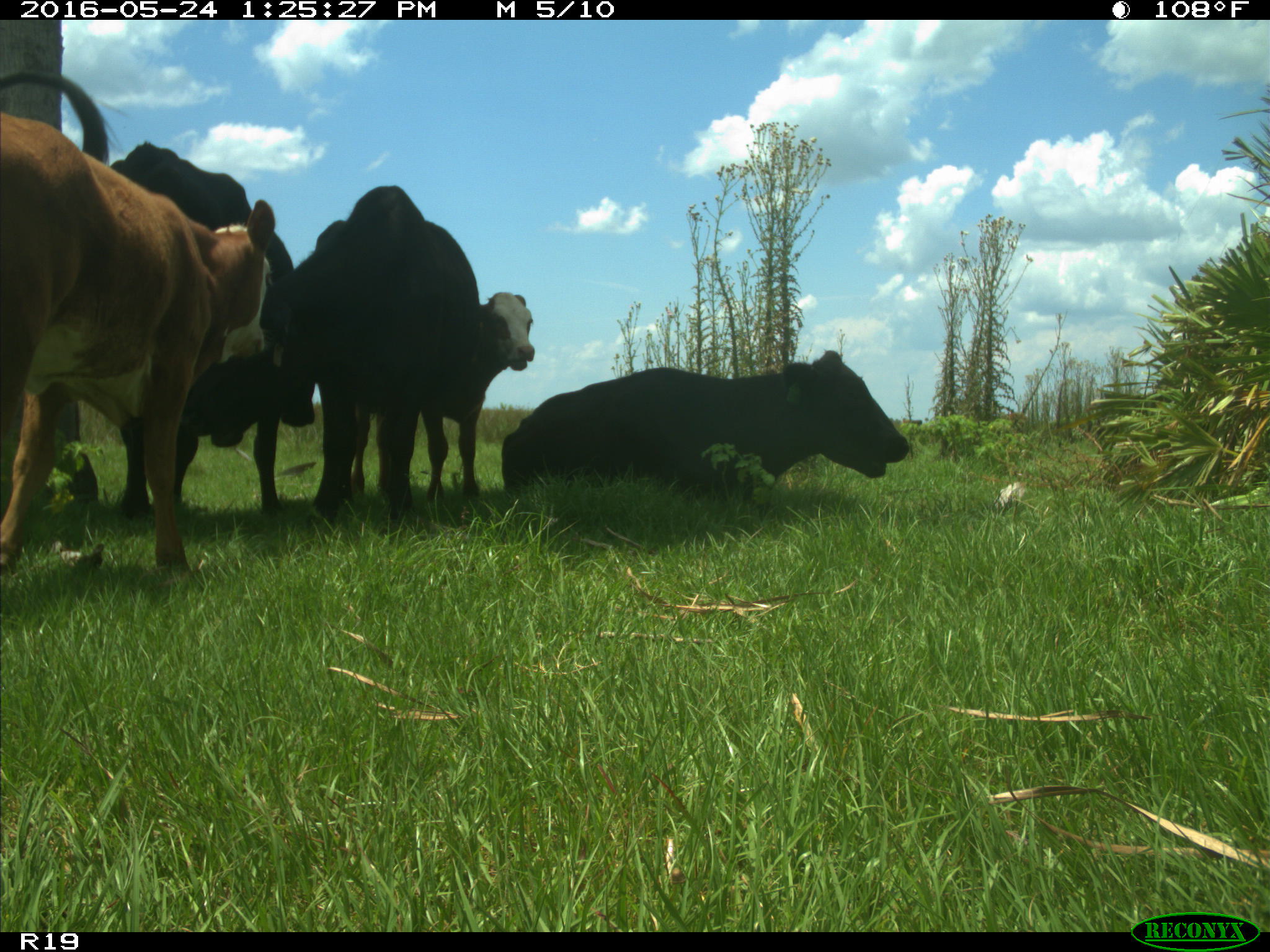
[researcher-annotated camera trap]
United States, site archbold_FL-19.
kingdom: Animalia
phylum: Chordata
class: Mammalia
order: Artiodactyla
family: Bovidae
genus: Bos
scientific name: Bos taurus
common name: domestic cow